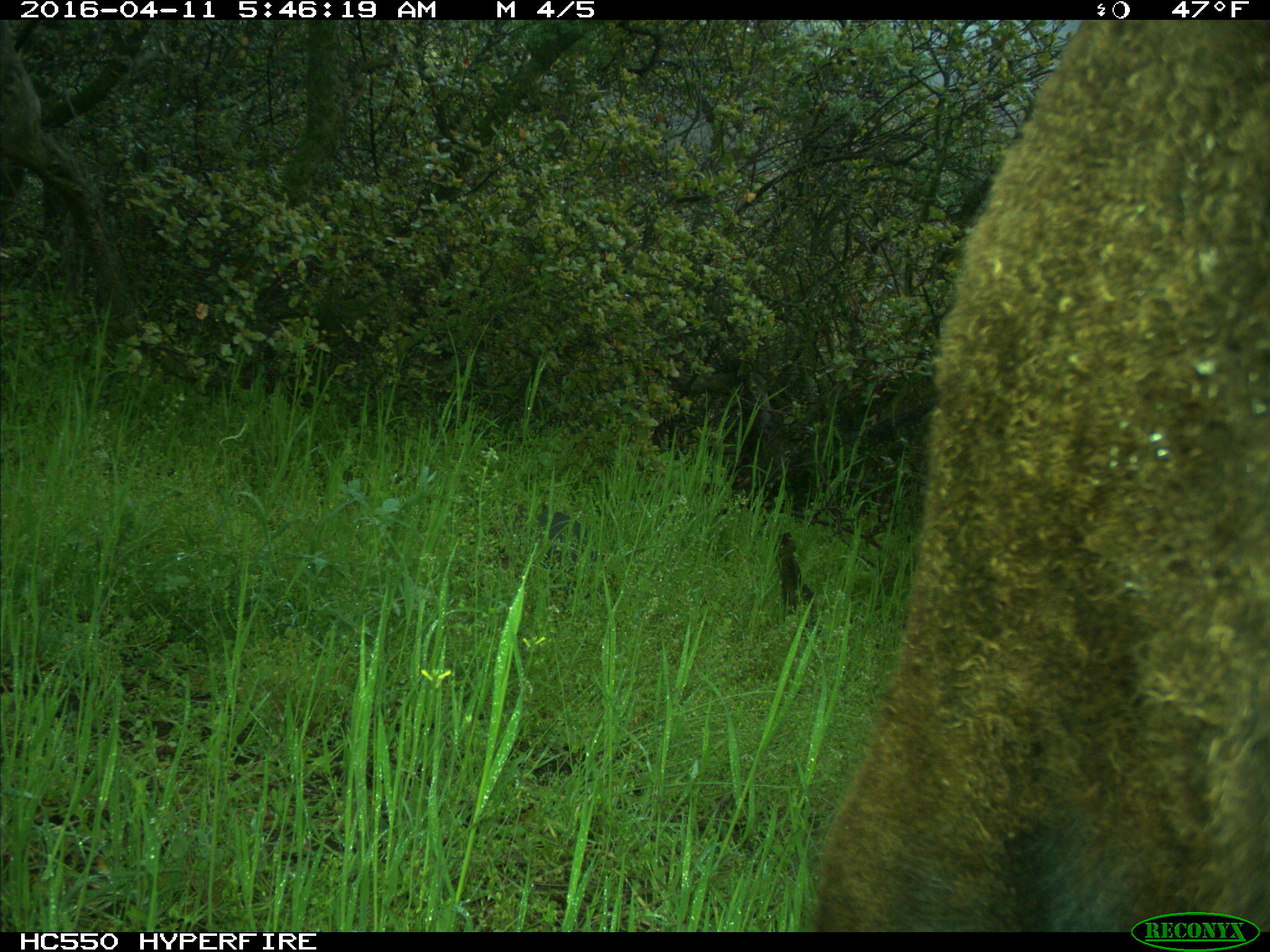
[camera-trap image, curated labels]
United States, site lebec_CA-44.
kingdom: Animalia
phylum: Chordata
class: Mammalia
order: Artiodactyla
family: Bovidae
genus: Bos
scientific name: Bos taurus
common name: domestic cow